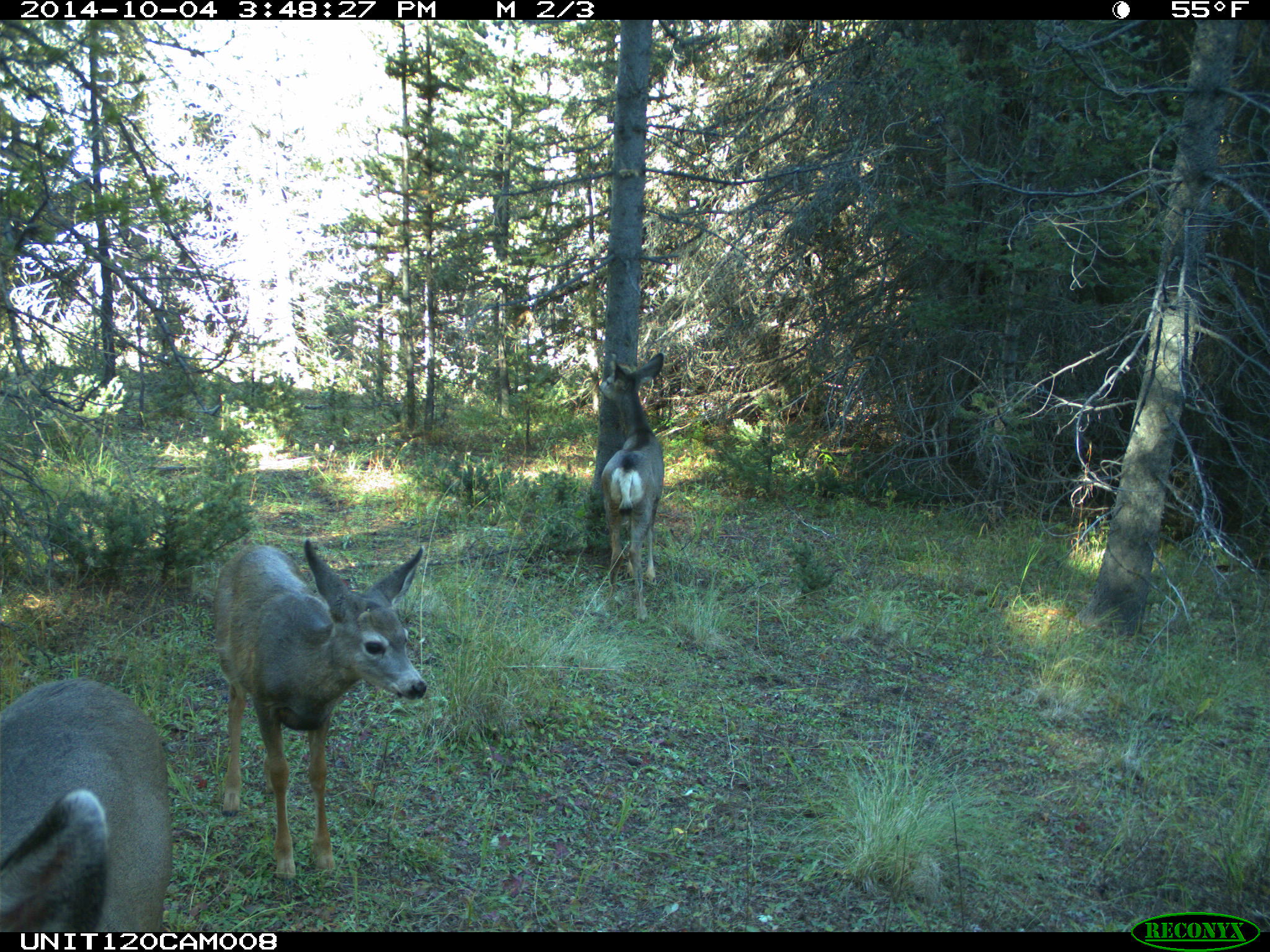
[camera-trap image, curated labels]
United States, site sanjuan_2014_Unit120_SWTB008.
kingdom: Animalia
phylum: Chordata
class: Mammalia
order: Artiodactyla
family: Cervidae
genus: Odocoileus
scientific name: Odocoileus hemionus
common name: mule deer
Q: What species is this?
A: Odocoileus hemionus (mule deer).